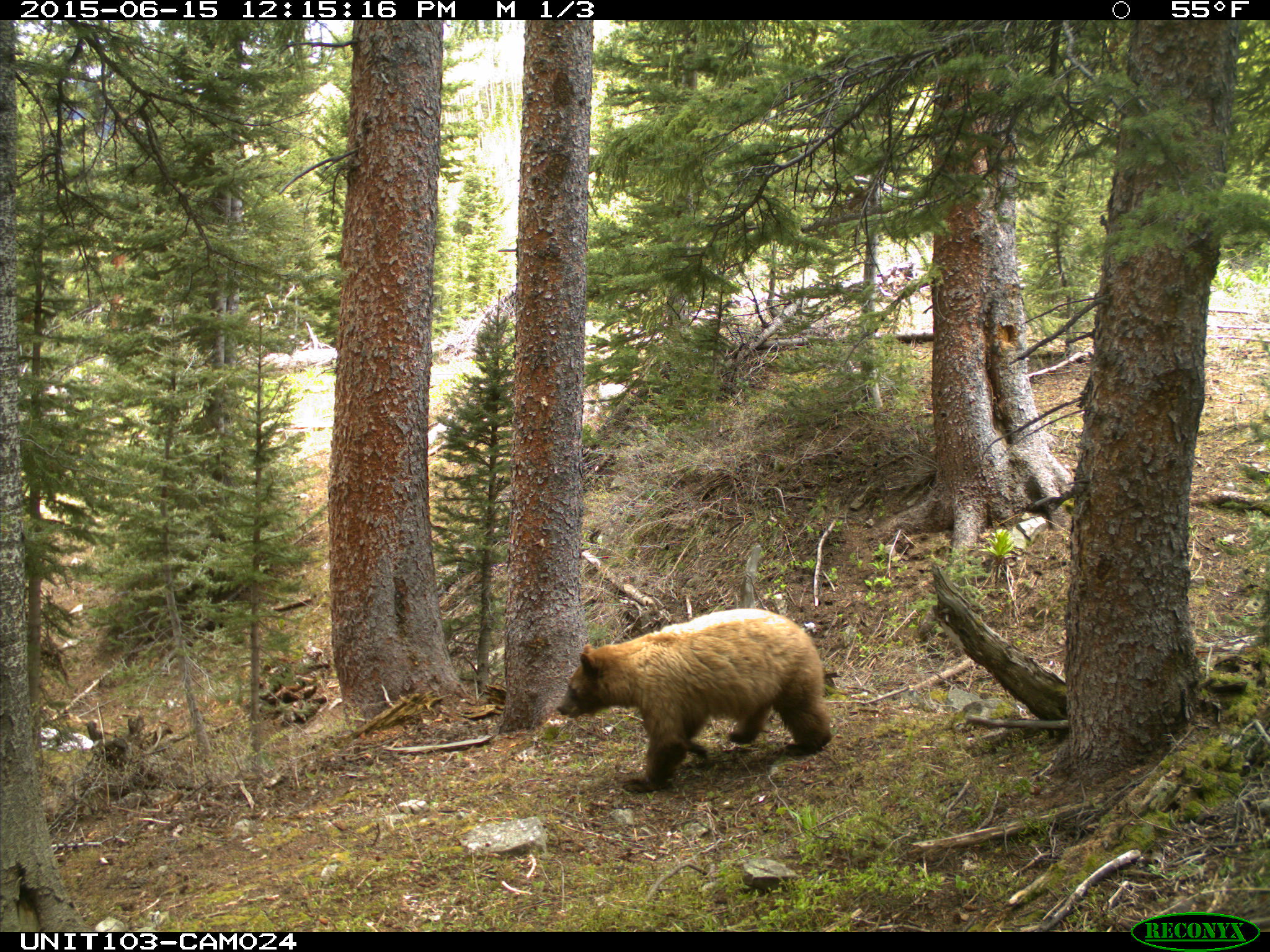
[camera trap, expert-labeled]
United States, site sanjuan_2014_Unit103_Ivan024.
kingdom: Animalia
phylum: Chordata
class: Mammalia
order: Carnivora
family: Ursidae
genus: Ursus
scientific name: Ursus americanus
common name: american black bear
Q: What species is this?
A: Ursus americanus (american black bear).